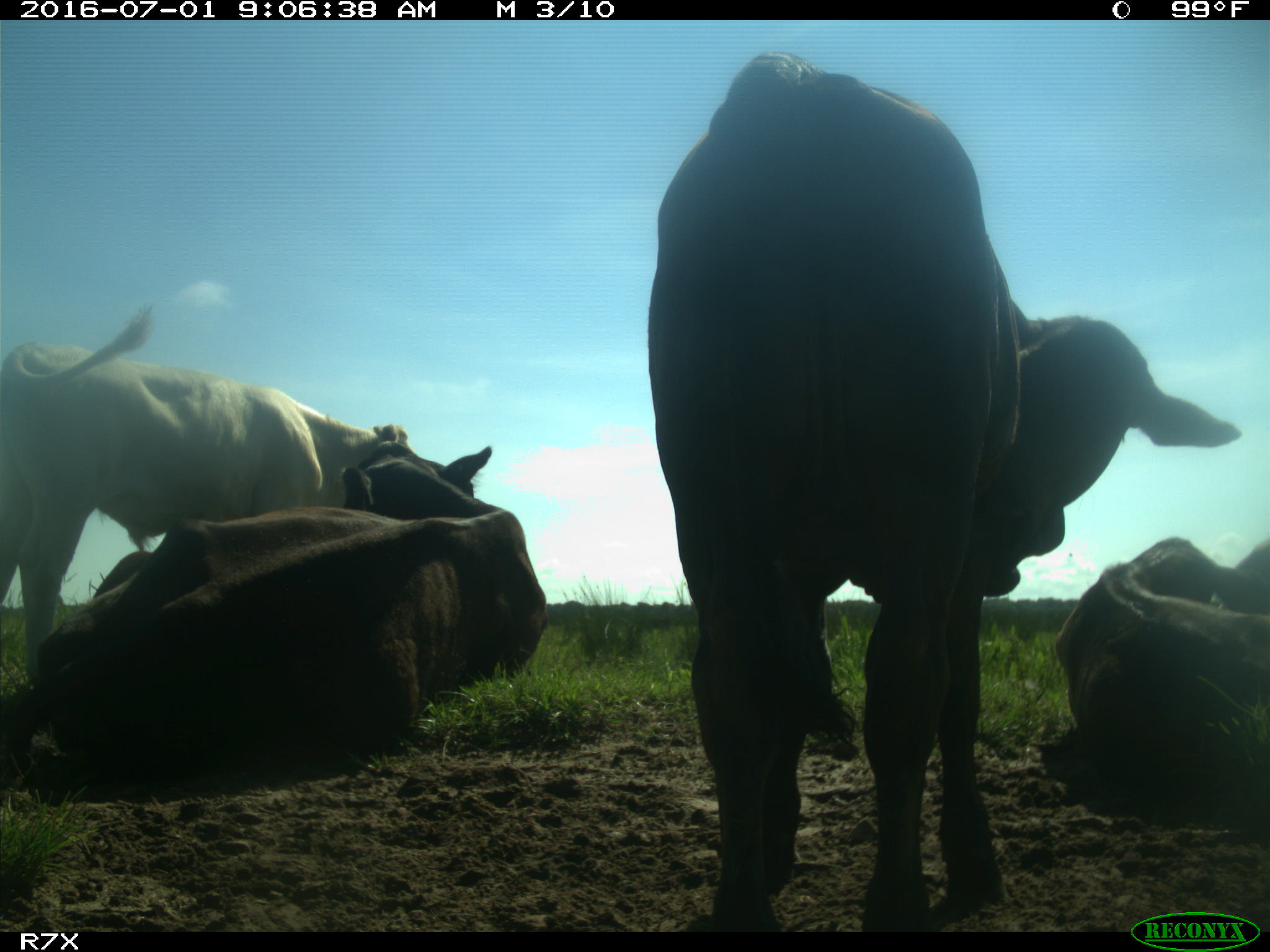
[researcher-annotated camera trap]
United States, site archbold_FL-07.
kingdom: Animalia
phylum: Chordata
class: Mammalia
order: Artiodactyla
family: Bovidae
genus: Bos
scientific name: Bos taurus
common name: domestic cow